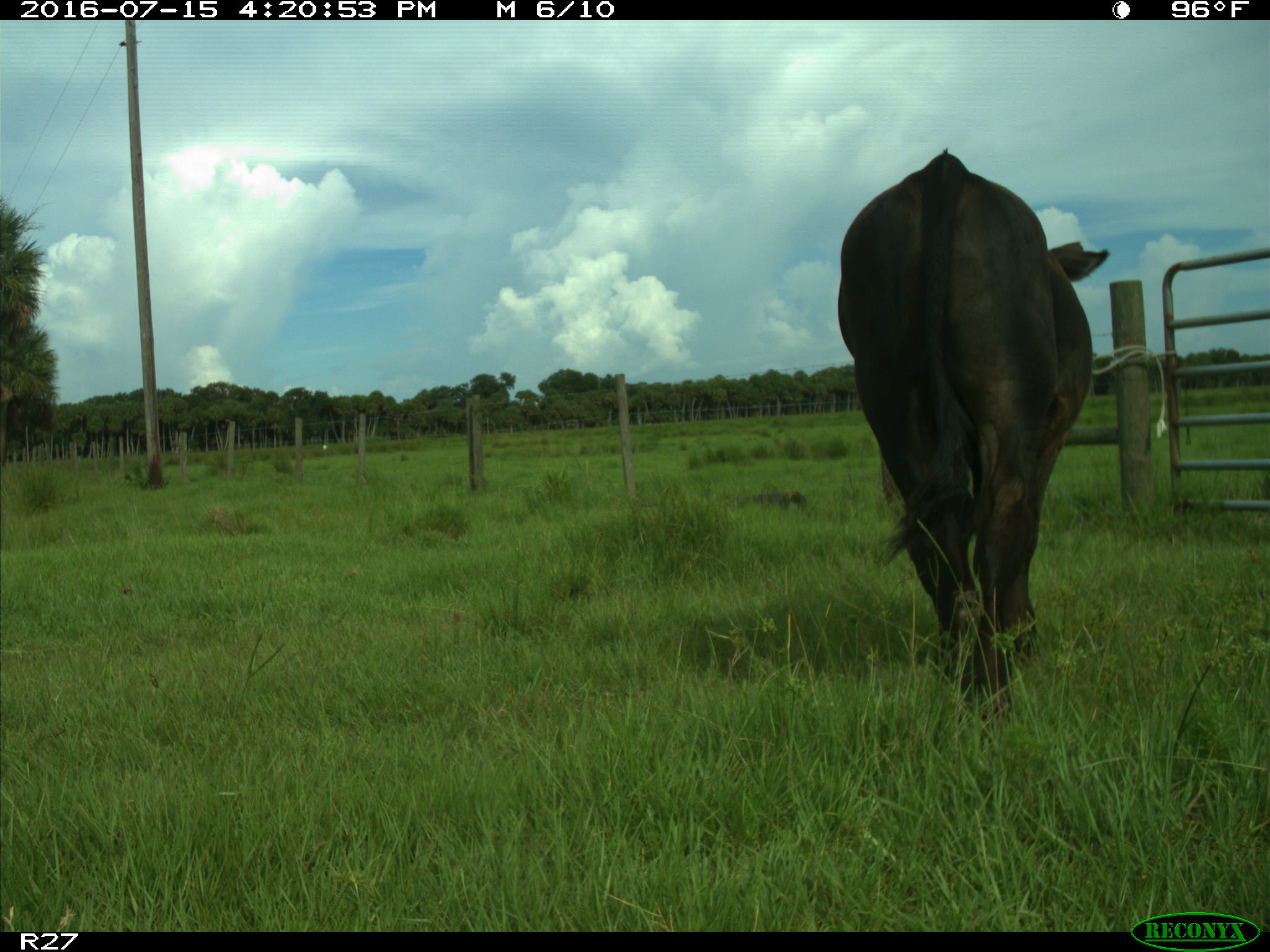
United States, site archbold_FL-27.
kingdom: Animalia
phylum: Chordata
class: Mammalia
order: Artiodactyla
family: Bovidae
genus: Bos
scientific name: Bos taurus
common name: domestic cow